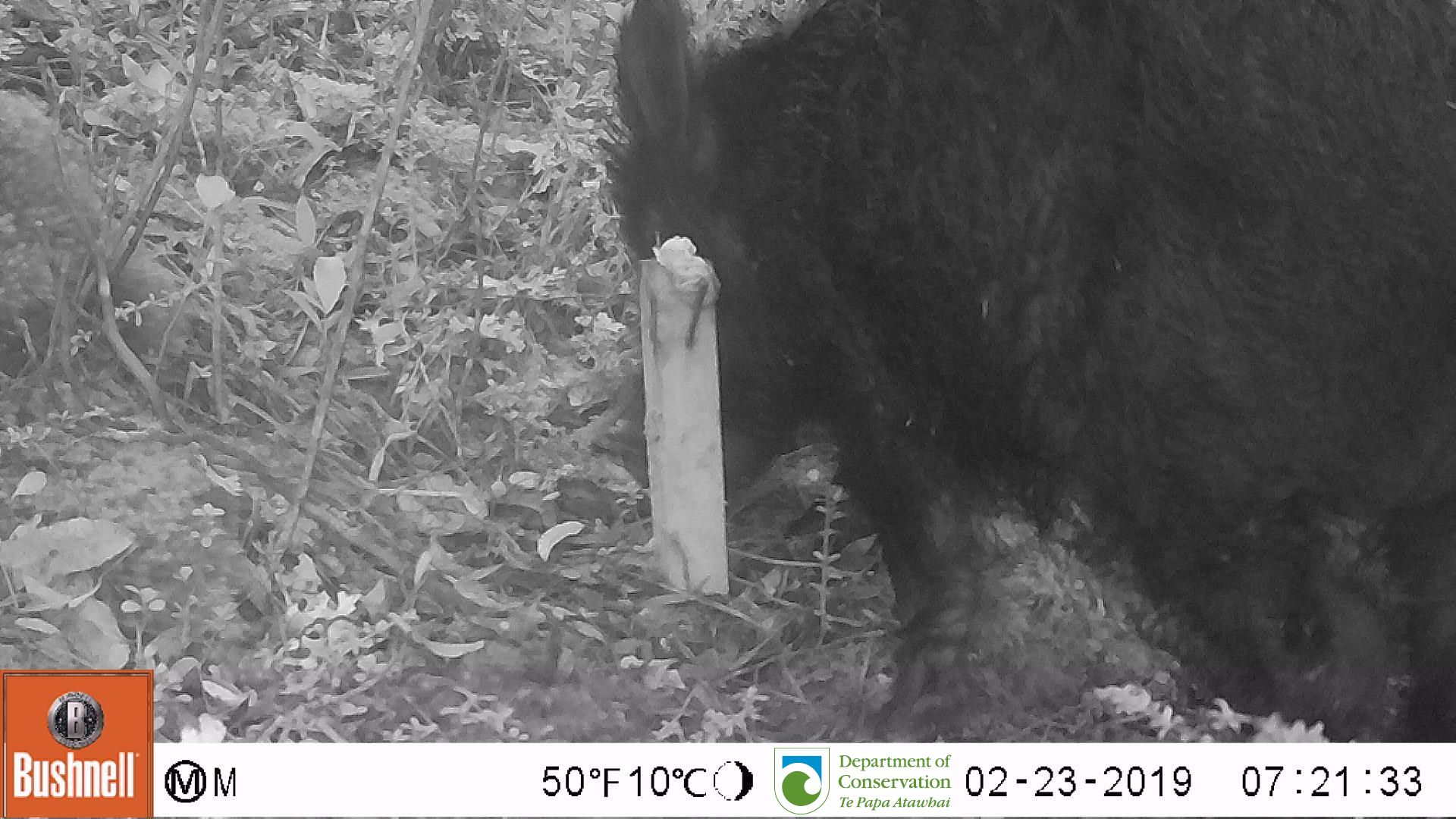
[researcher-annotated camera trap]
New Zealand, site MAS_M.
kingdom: Animalia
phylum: Chordata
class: Mammalia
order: Artiodactyla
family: Suidae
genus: Sus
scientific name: Sus scrofa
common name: pig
Pig (Sus scrofa).